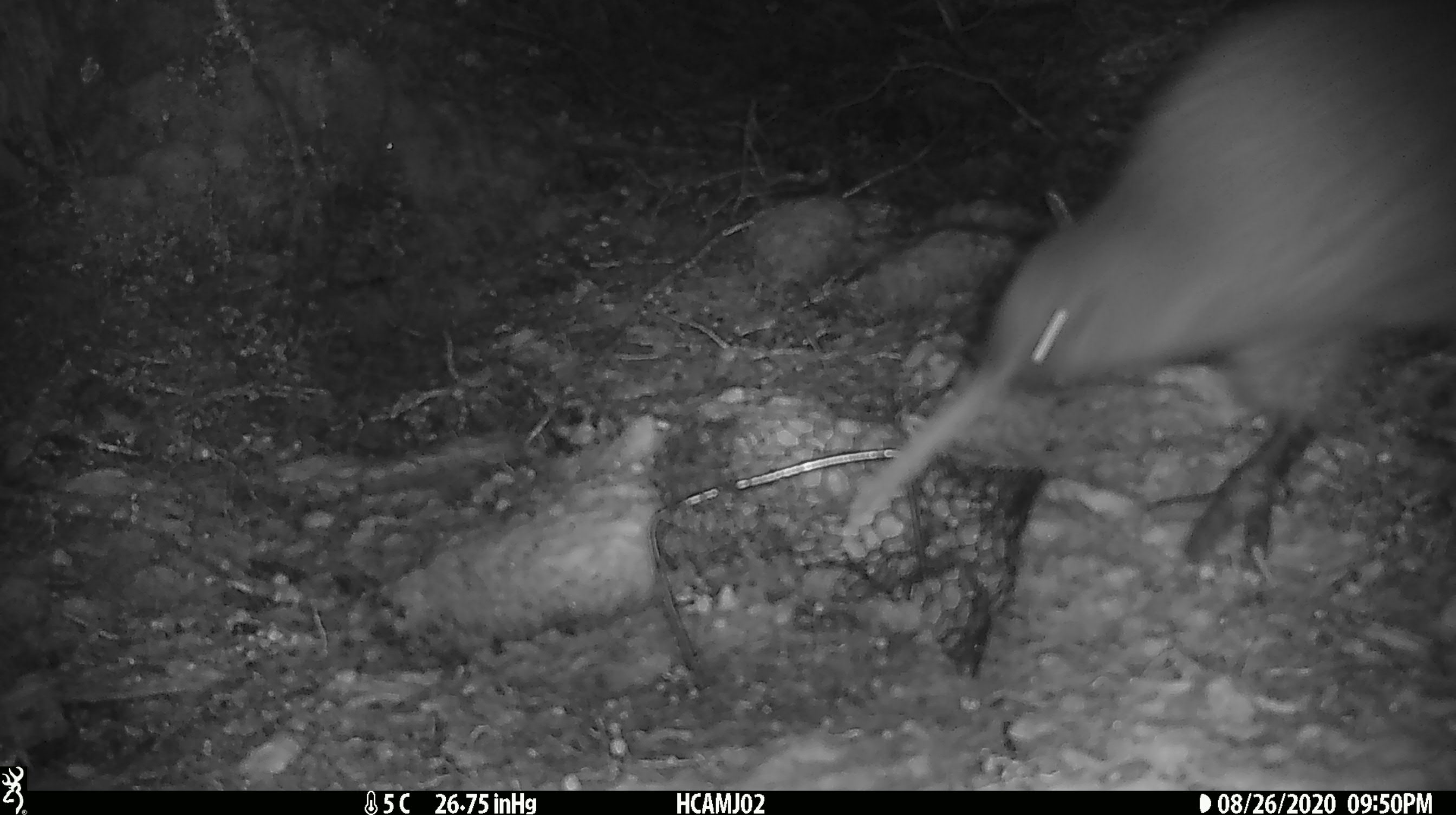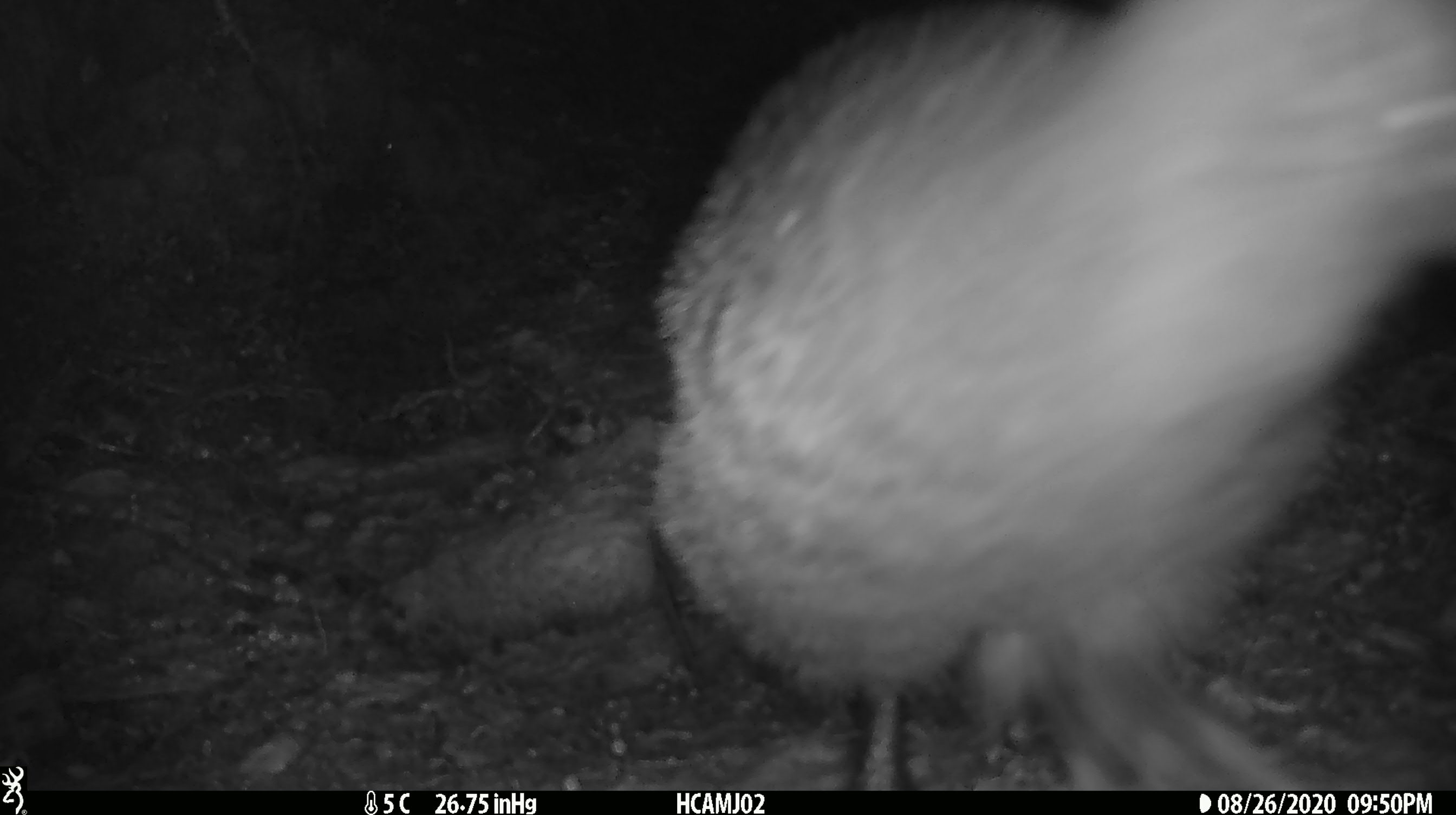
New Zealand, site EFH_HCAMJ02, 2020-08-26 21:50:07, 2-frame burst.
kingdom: Animalia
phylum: Chordata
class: Aves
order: Apterygiformes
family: Apterygidae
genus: Apteryx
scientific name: Apteryx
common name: kiwi